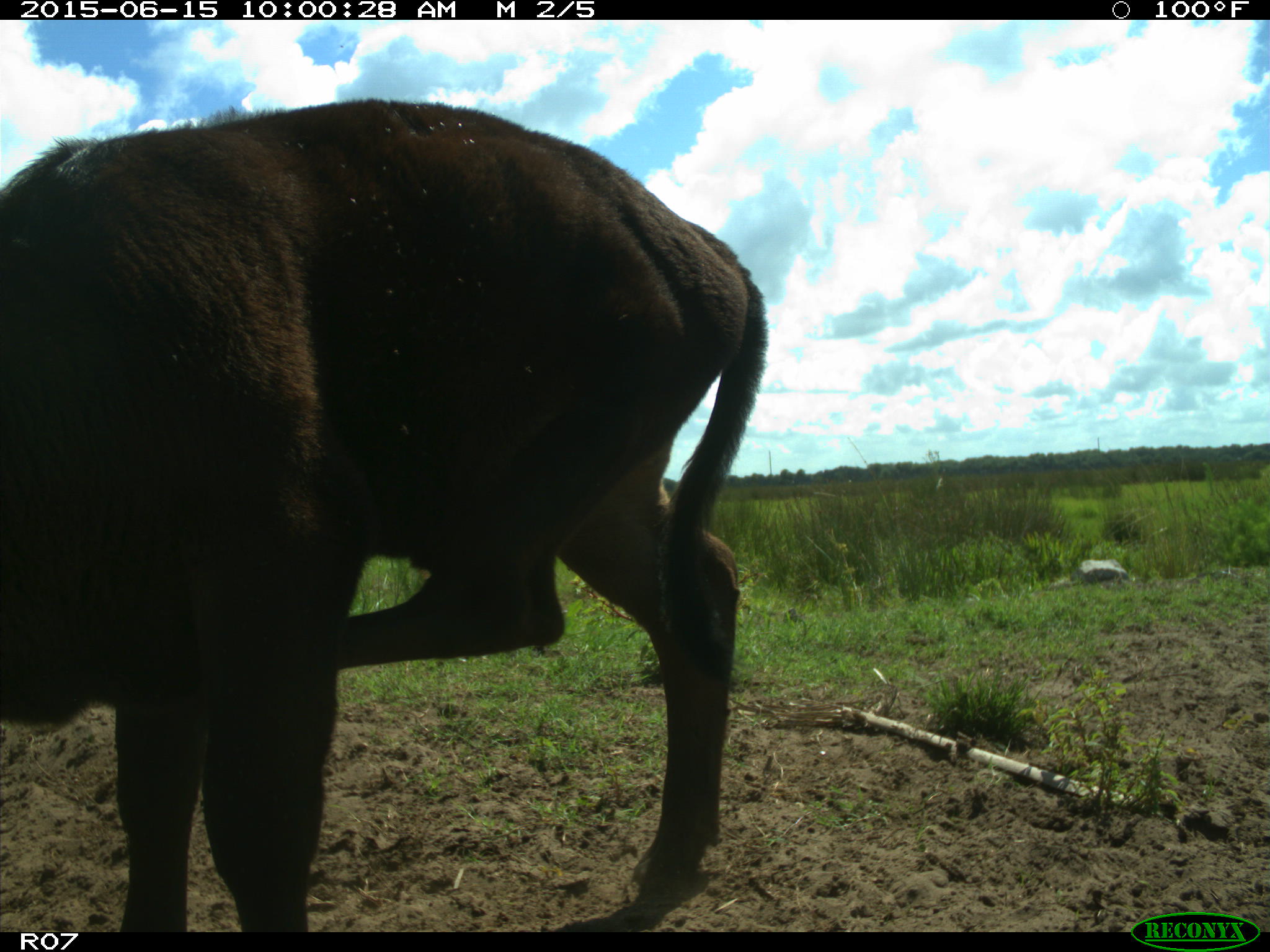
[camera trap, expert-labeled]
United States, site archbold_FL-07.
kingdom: Animalia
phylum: Chordata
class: Mammalia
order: Artiodactyla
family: Bovidae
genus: Bos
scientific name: Bos taurus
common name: domestic cow